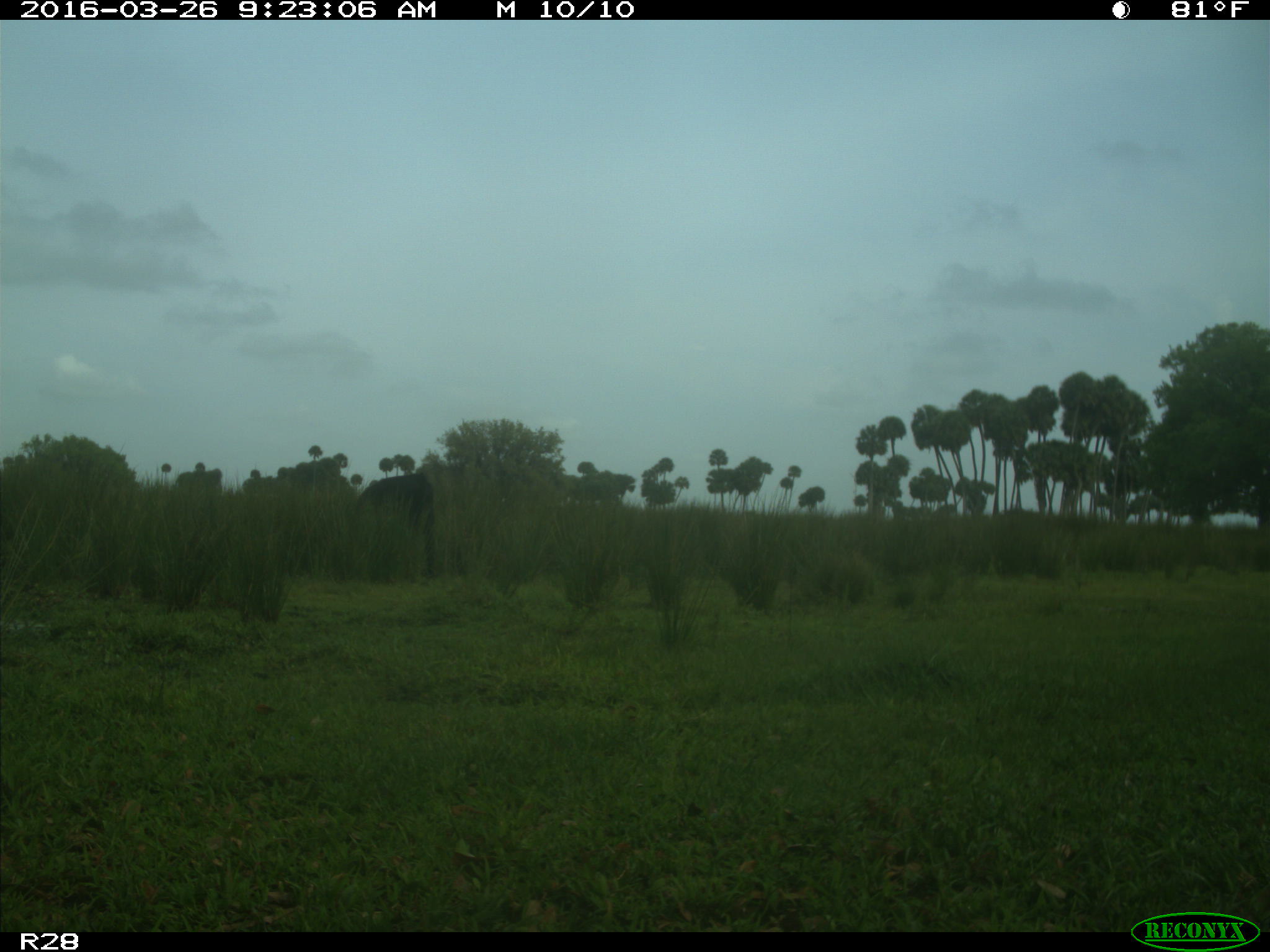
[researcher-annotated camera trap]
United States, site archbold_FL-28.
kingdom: Animalia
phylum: Chordata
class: Mammalia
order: Artiodactyla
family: Bovidae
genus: Bos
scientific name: Bos taurus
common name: domestic cow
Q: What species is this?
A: Bos taurus (domestic cow).